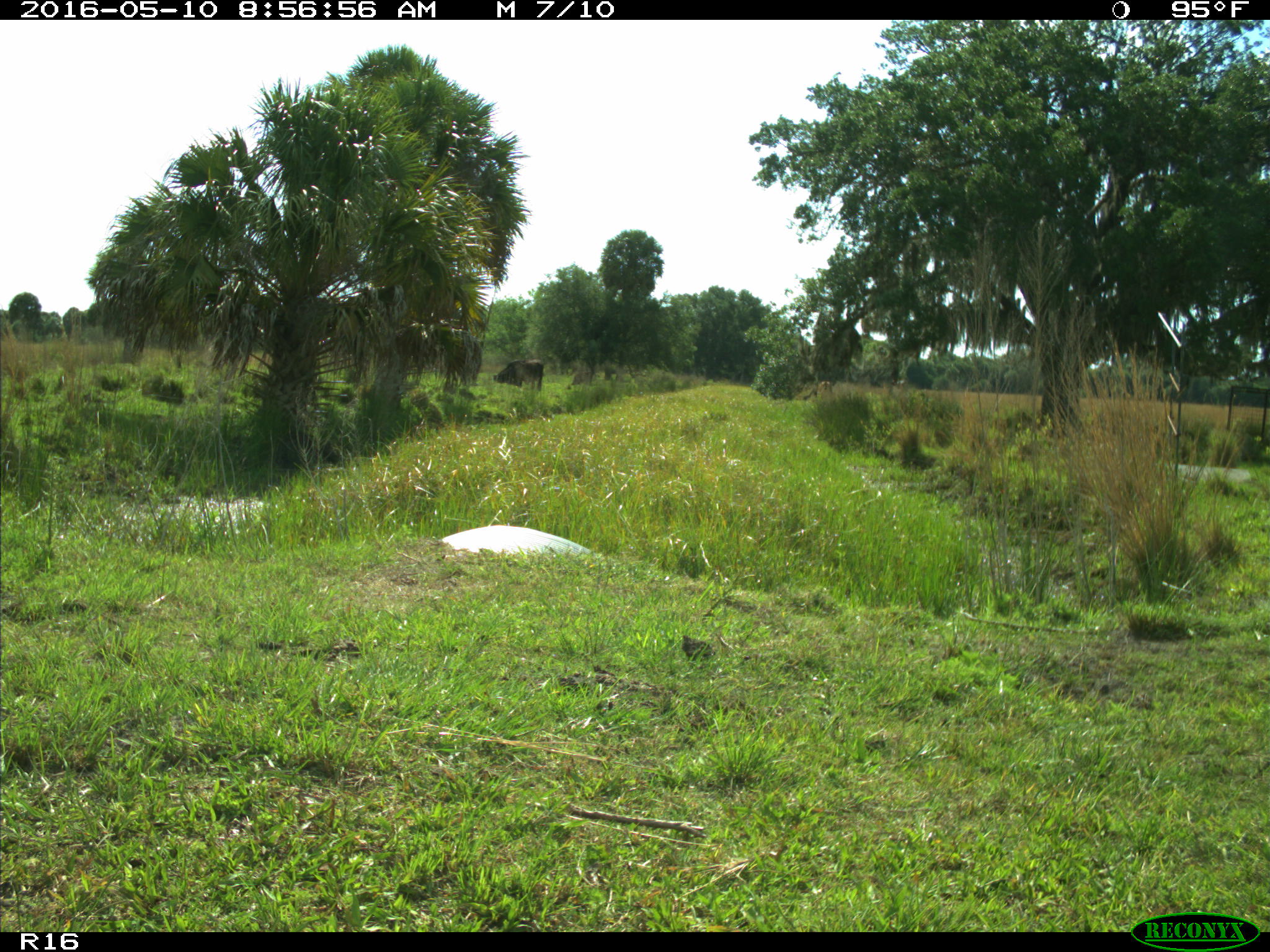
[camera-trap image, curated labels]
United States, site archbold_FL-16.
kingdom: Animalia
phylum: Chordata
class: Mammalia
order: Artiodactyla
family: Bovidae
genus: Bos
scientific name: Bos taurus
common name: domestic cow